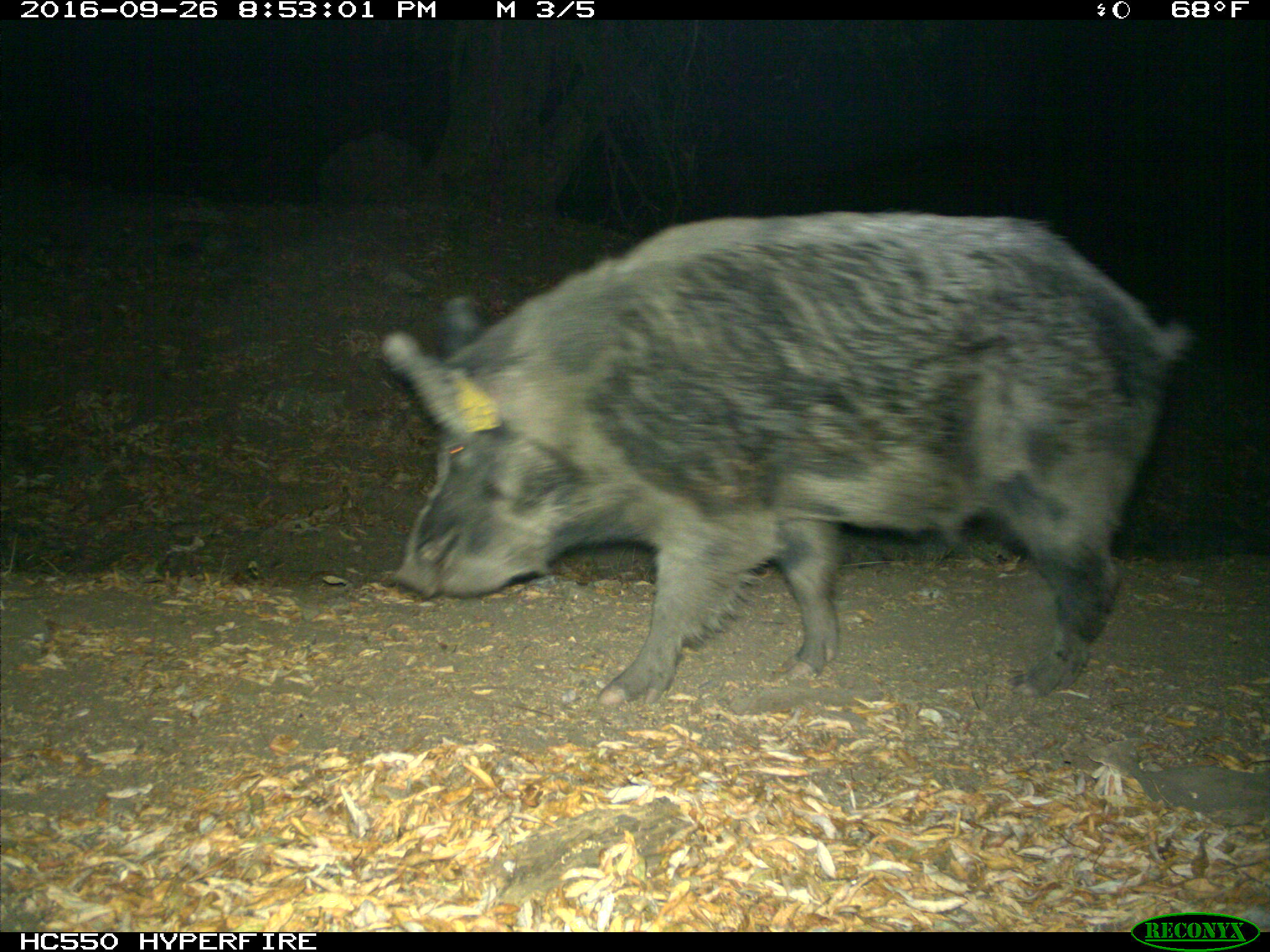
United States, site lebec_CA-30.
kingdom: Animalia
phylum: Chordata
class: Mammalia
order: Artiodactyla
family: Suidae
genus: Sus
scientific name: Sus scrofa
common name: wild boar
Sus scrofa (wild boar).